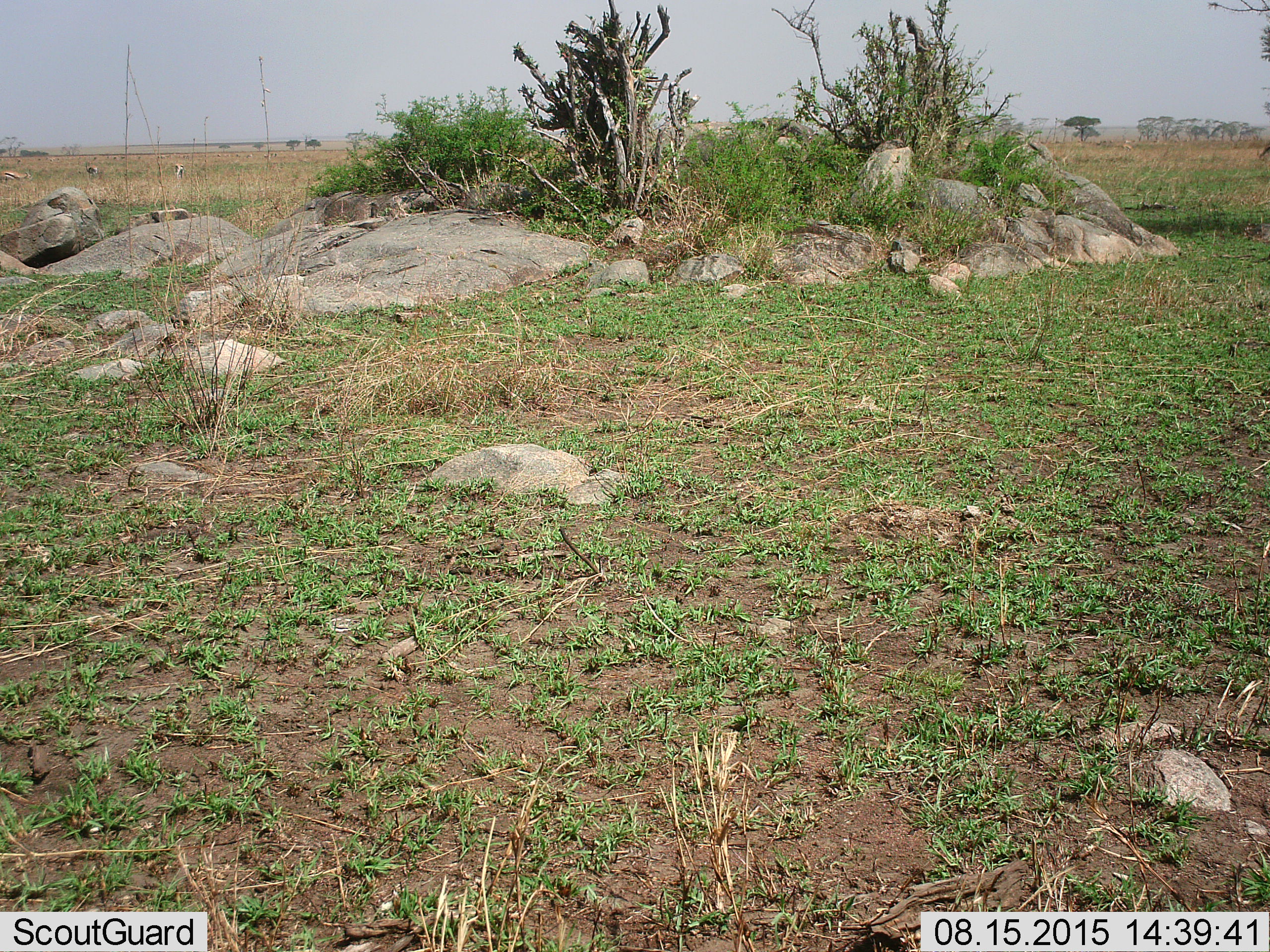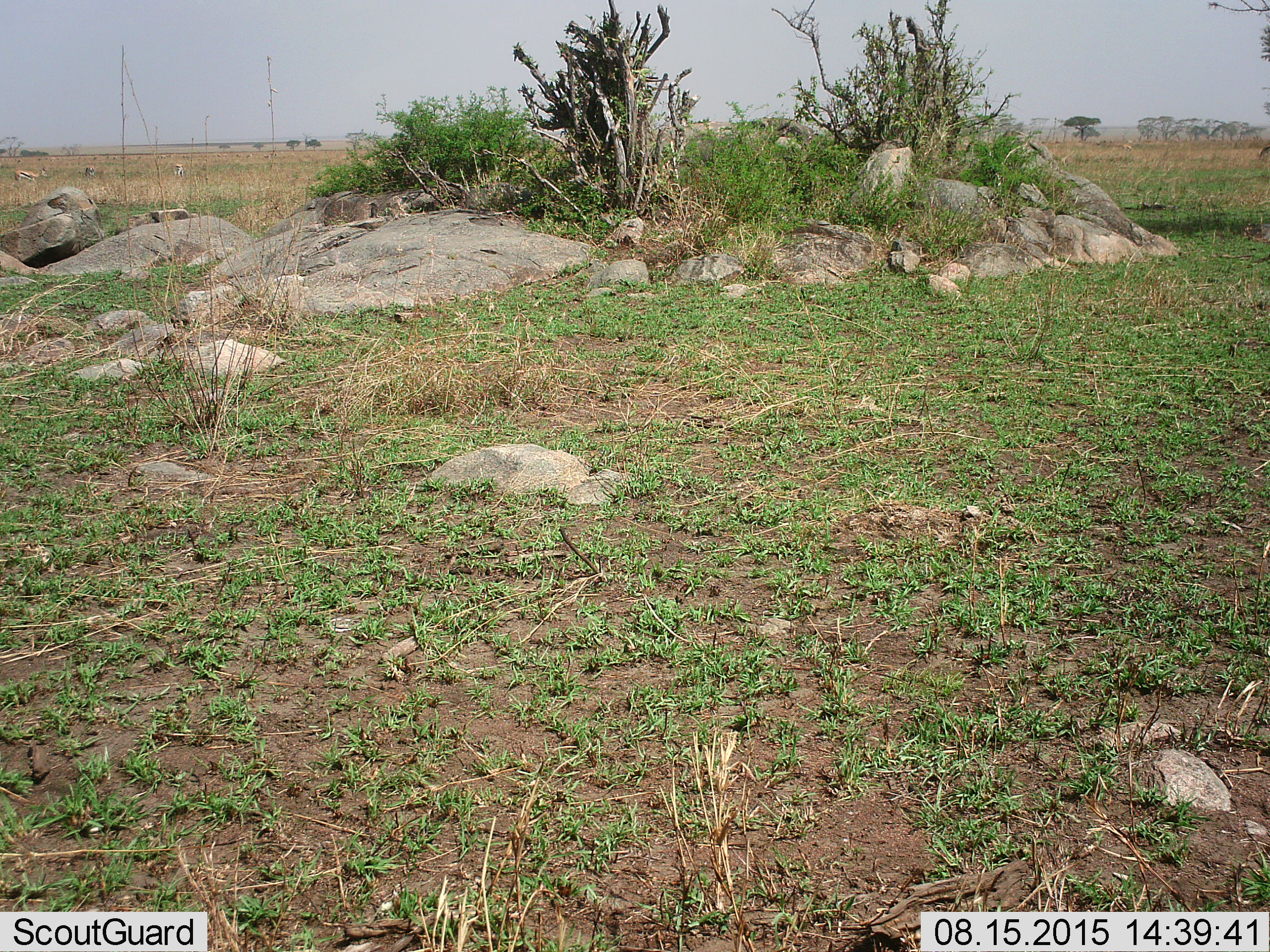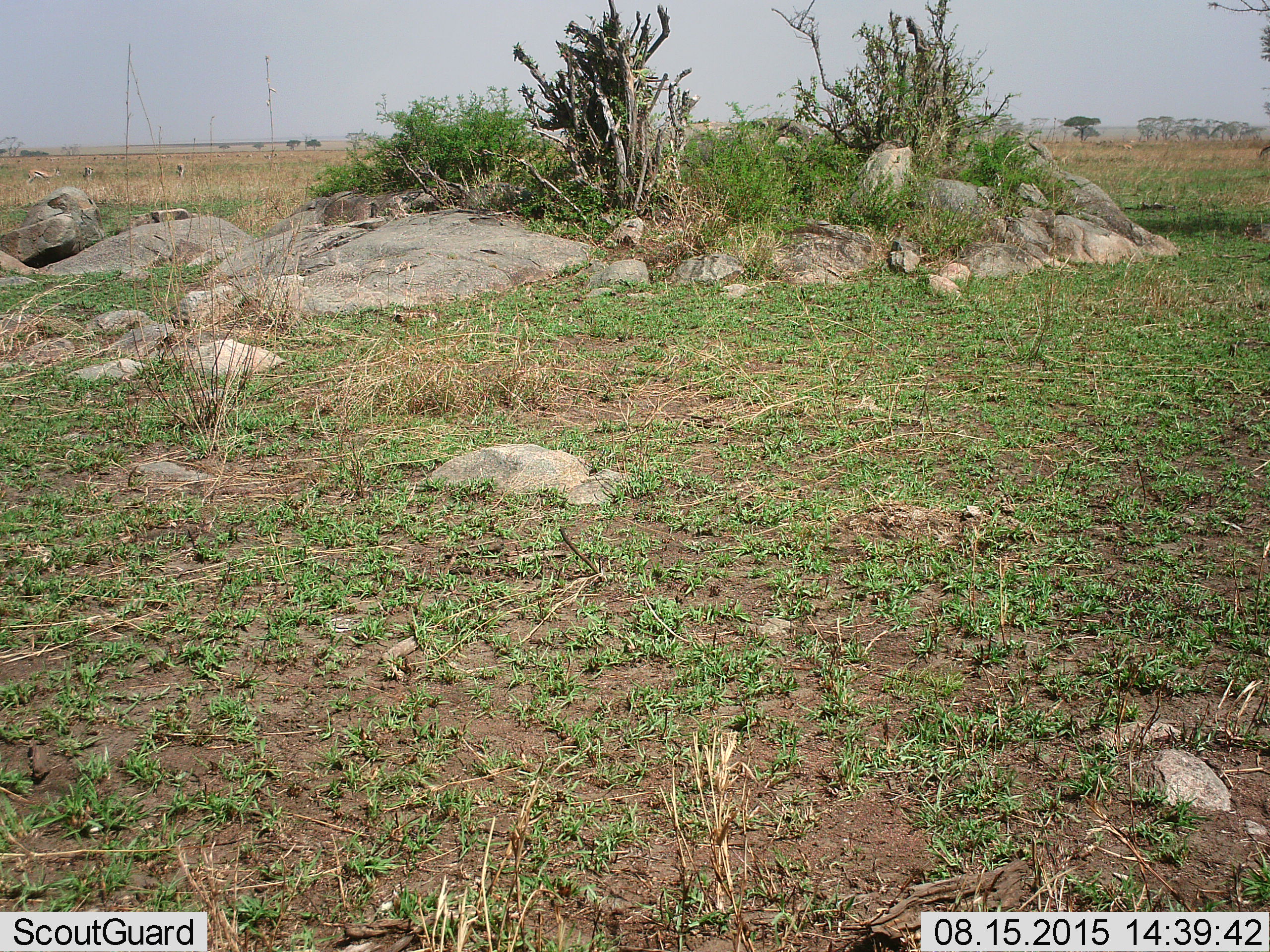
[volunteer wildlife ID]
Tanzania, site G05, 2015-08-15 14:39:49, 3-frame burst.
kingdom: Animalia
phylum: Chordata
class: Mammalia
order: Artiodactyla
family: Bovidae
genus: Eudorcas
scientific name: Eudorcas thomsonii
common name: thomson's gazelle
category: gazellethomsons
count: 3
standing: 45%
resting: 0%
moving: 55%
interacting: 9%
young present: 0%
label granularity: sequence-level